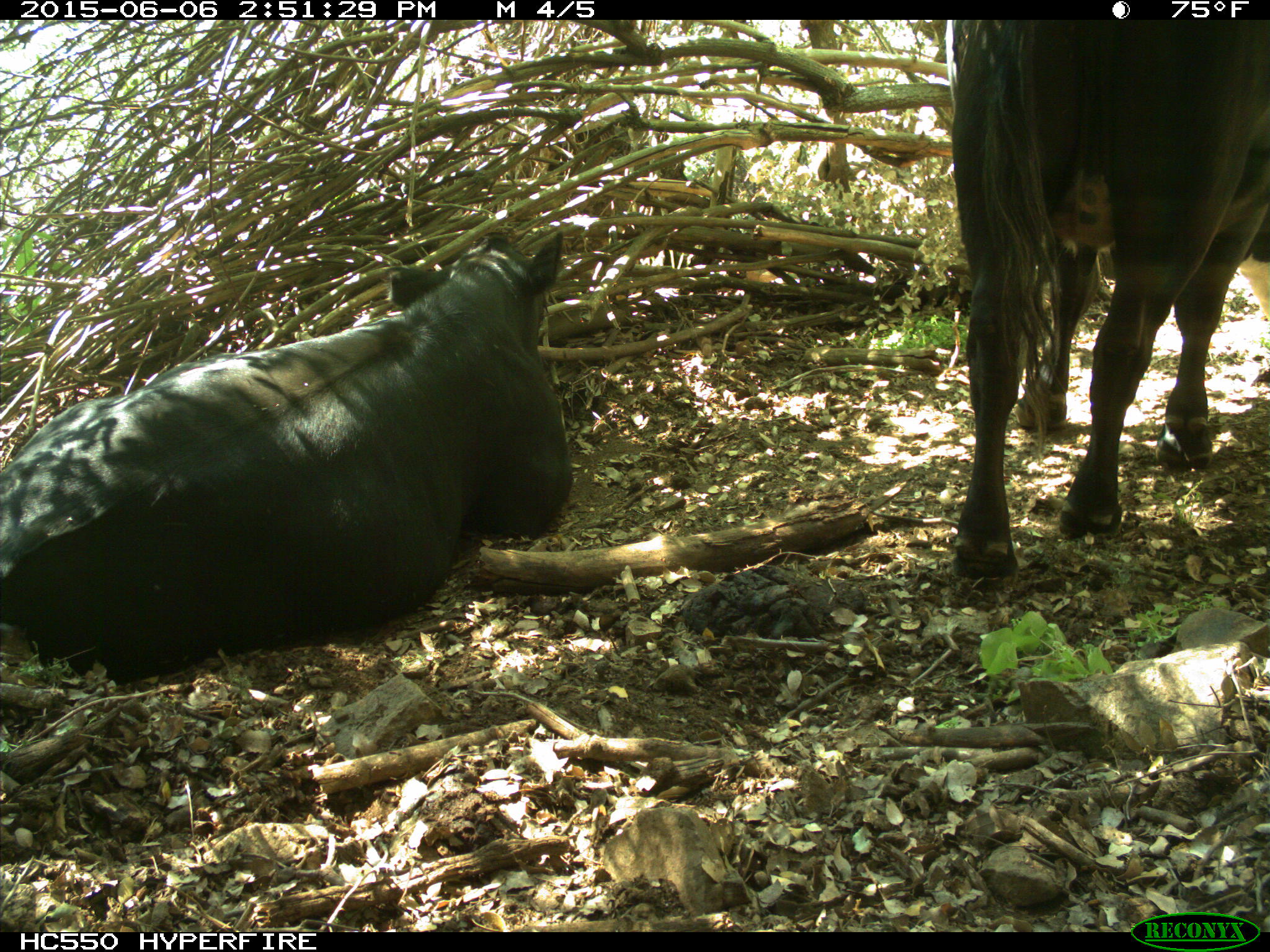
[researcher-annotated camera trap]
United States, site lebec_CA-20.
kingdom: Animalia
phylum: Chordata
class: Mammalia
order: Artiodactyla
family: Bovidae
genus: Bos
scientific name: Bos taurus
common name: domestic cow